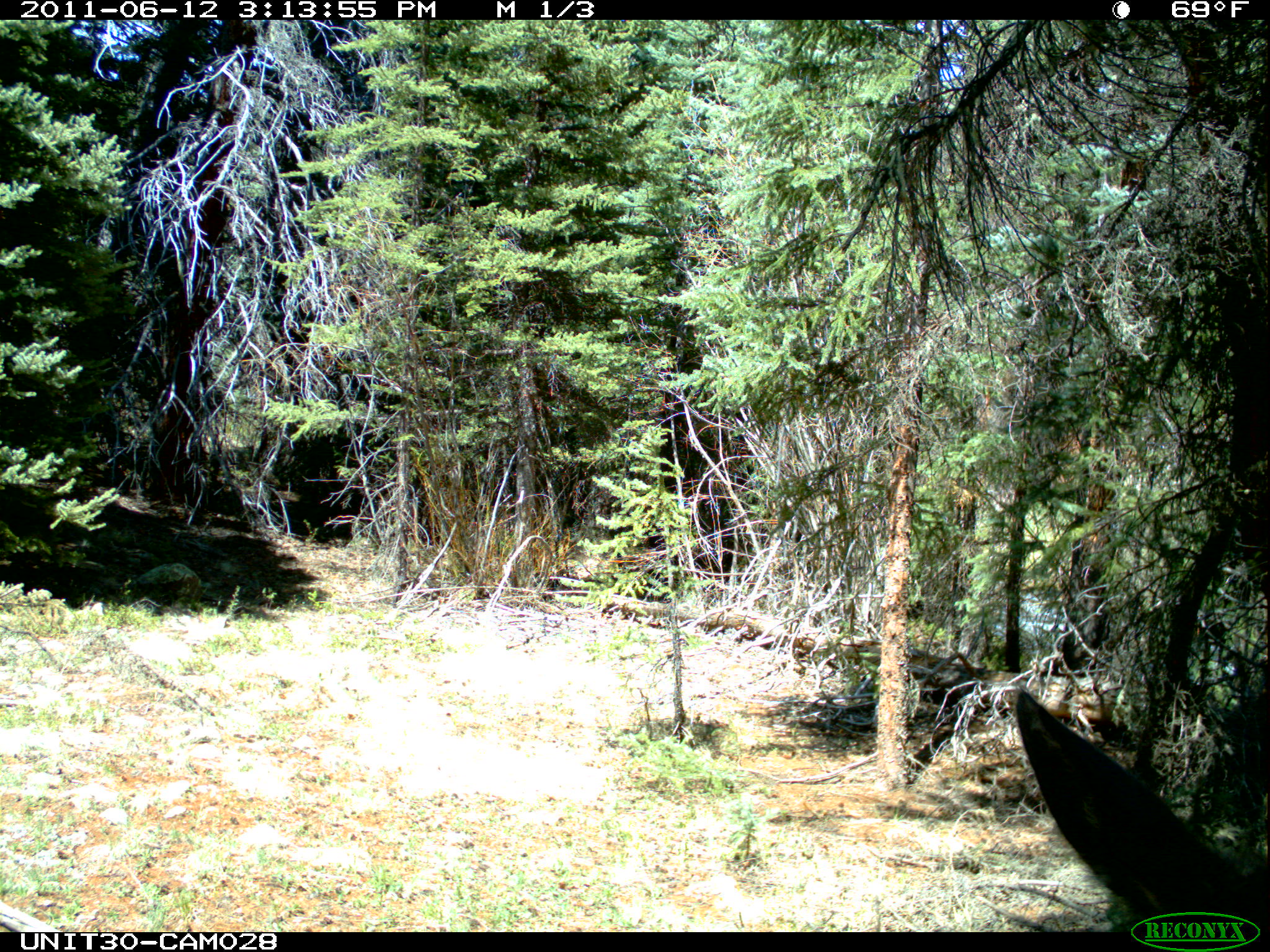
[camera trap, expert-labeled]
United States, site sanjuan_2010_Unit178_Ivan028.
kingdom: Animalia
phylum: Chordata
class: Mammalia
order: Artiodactyla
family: Cervidae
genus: Alces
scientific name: Alces alces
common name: moose